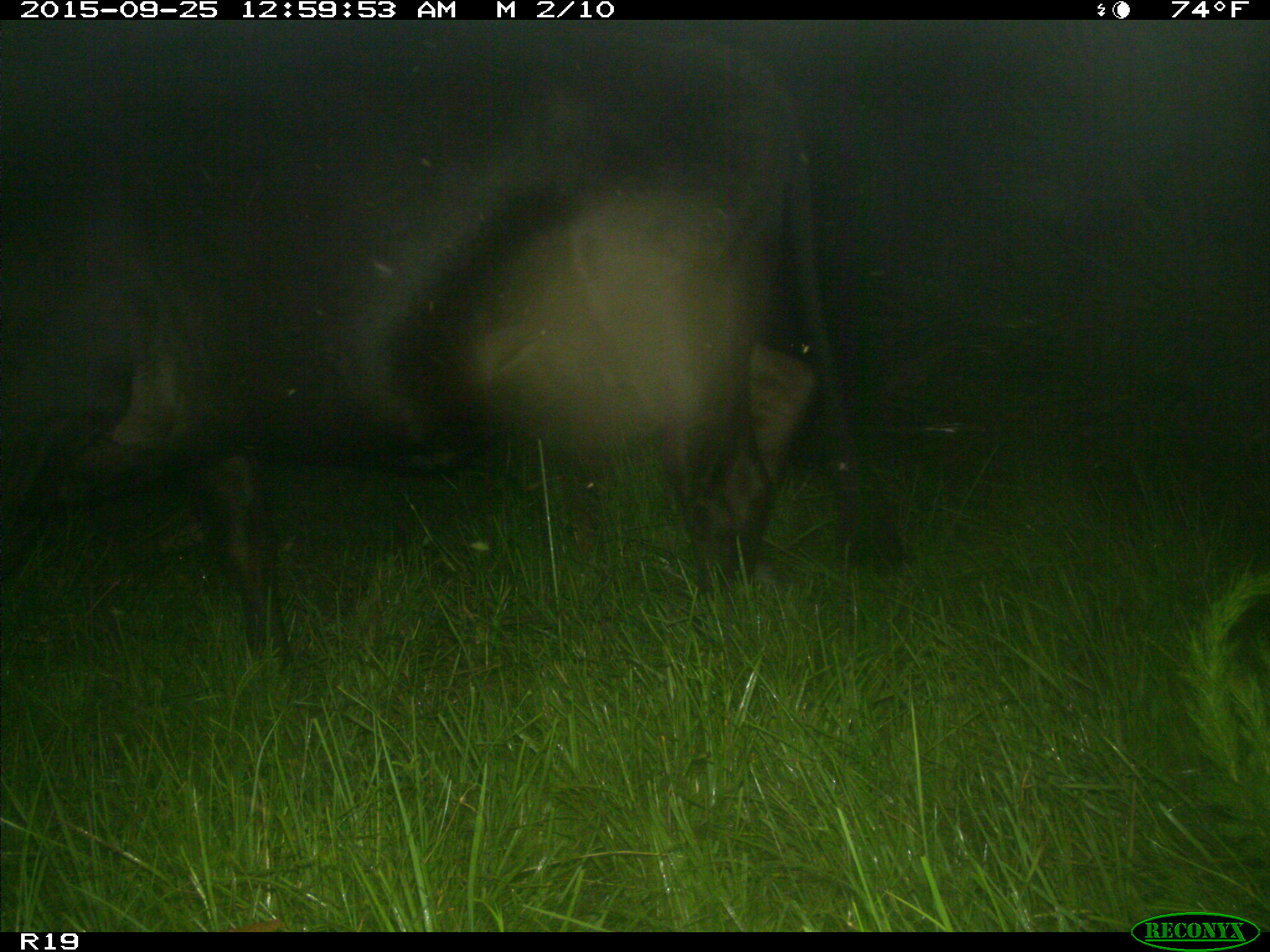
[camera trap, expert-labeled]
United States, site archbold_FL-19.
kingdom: Animalia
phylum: Chordata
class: Mammalia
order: Artiodactyla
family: Bovidae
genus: Bos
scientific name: Bos taurus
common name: domestic cow